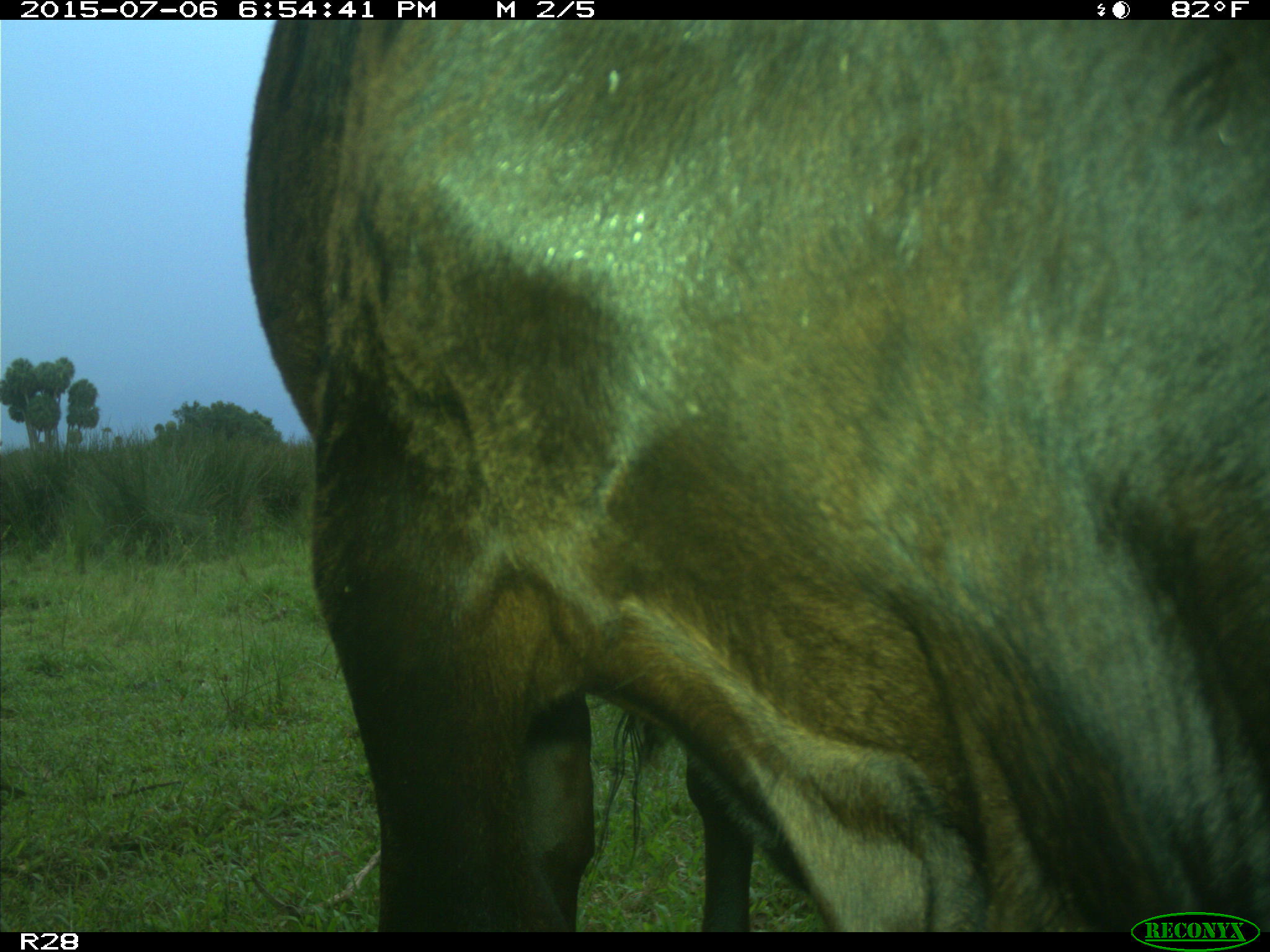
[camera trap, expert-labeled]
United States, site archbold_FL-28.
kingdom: Animalia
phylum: Chordata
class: Mammalia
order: Artiodactyla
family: Bovidae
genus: Bos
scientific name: Bos taurus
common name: domestic cow